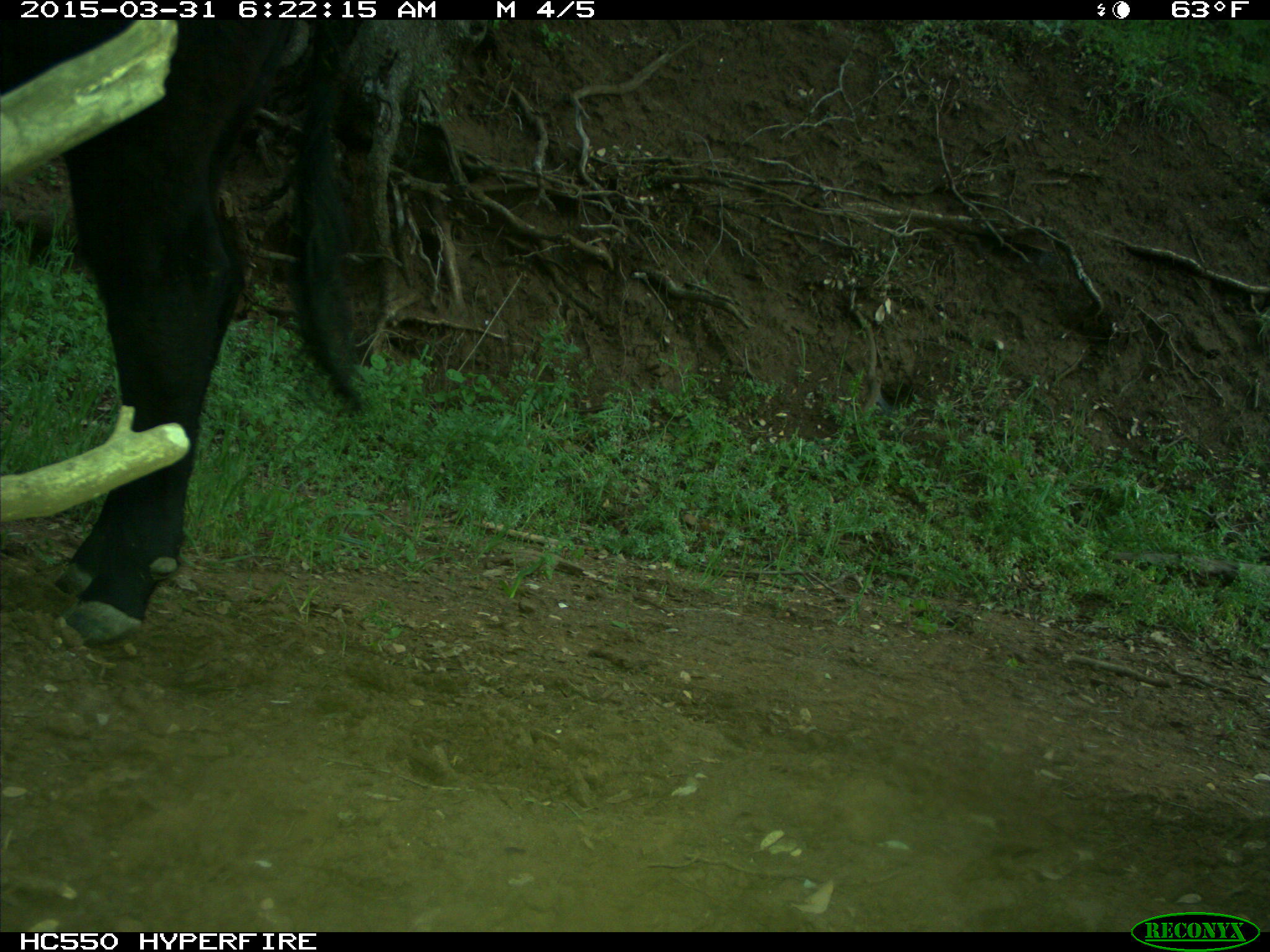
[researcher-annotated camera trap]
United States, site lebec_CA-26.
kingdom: Animalia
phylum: Chordata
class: Mammalia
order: Artiodactyla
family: Bovidae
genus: Bos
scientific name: Bos taurus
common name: domestic cow